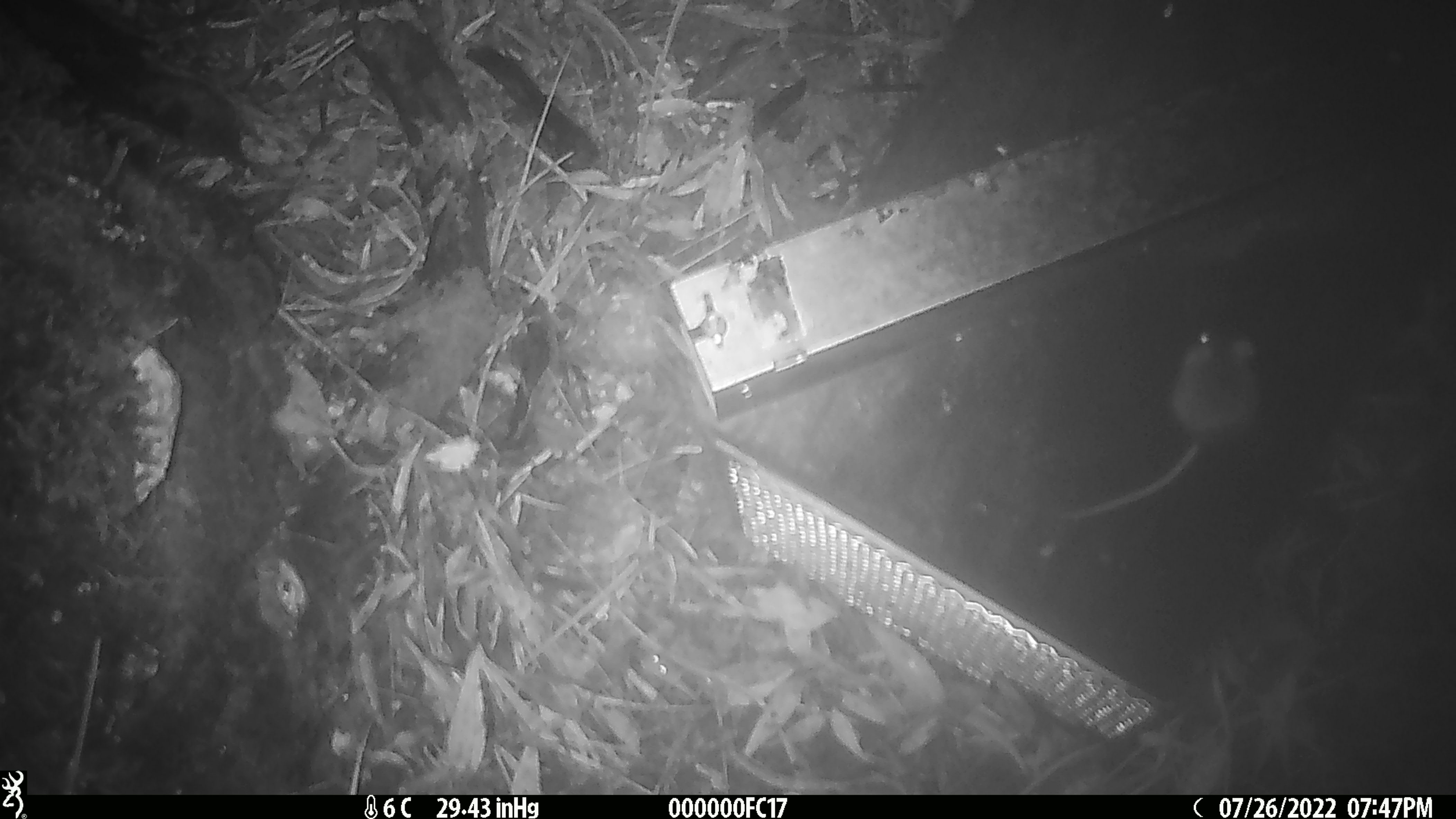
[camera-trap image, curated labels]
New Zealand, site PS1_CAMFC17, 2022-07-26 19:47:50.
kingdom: Animalia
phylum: Chordata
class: Mammalia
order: Rodentia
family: Muridae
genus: Mus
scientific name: Mus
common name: mouse